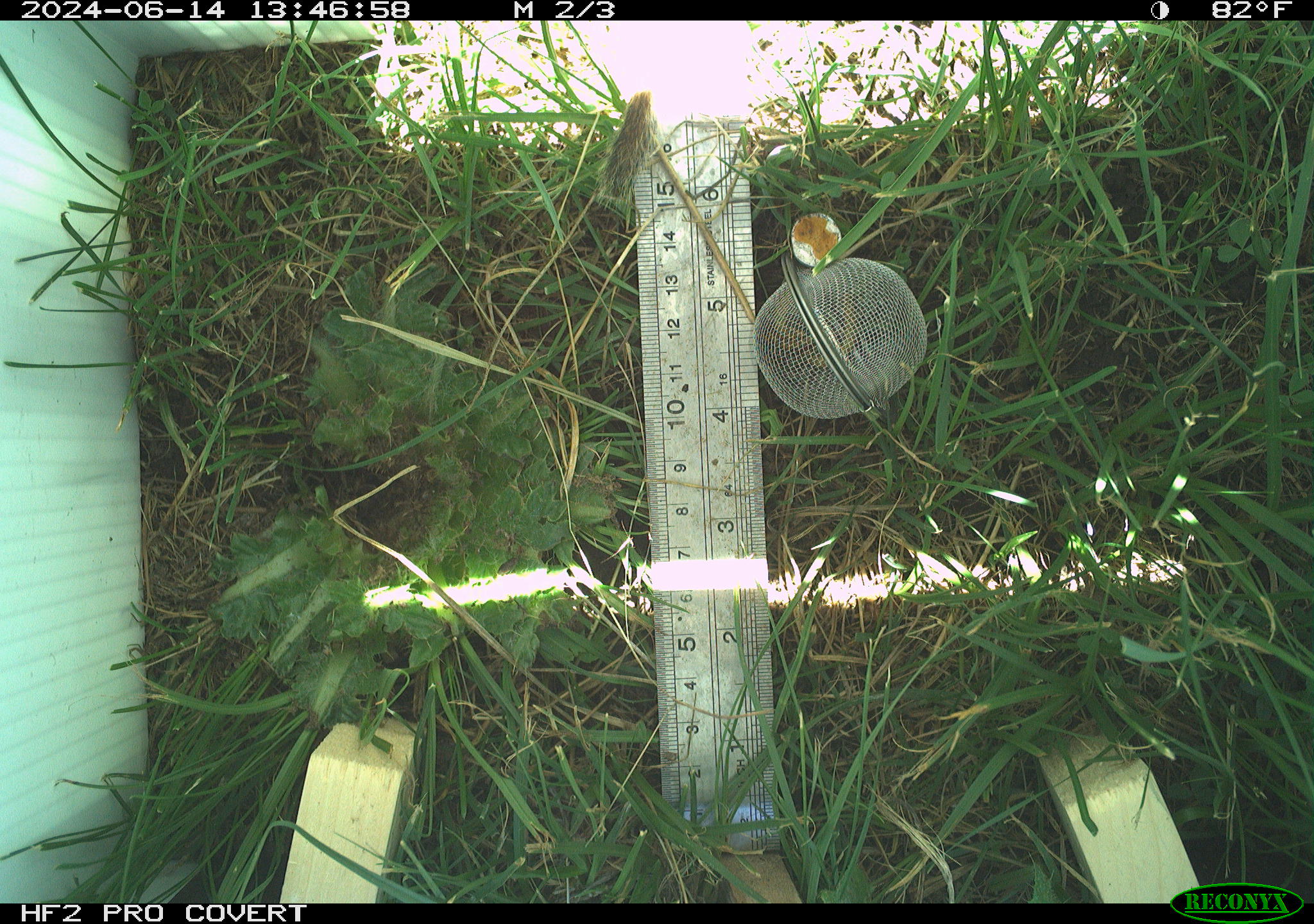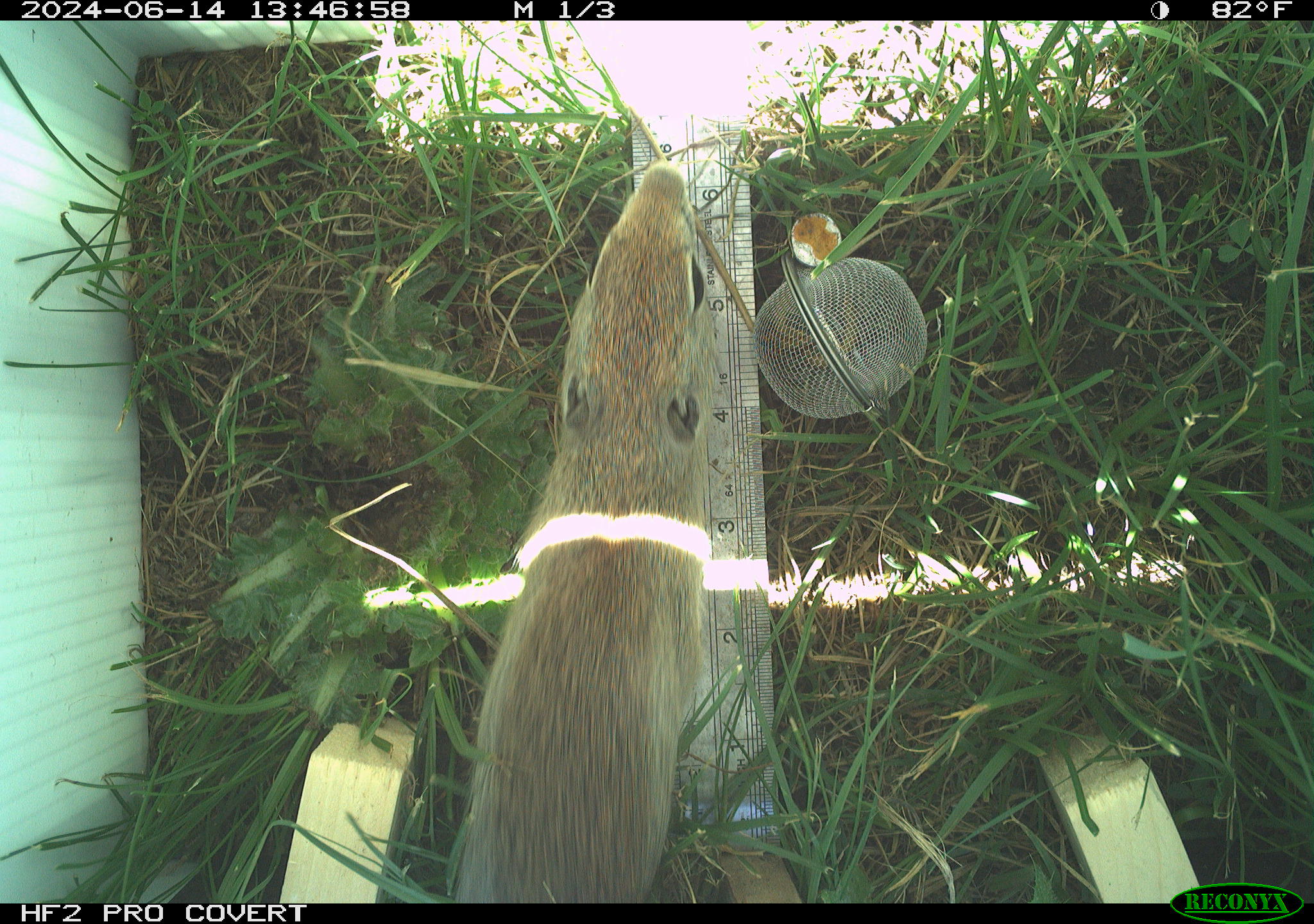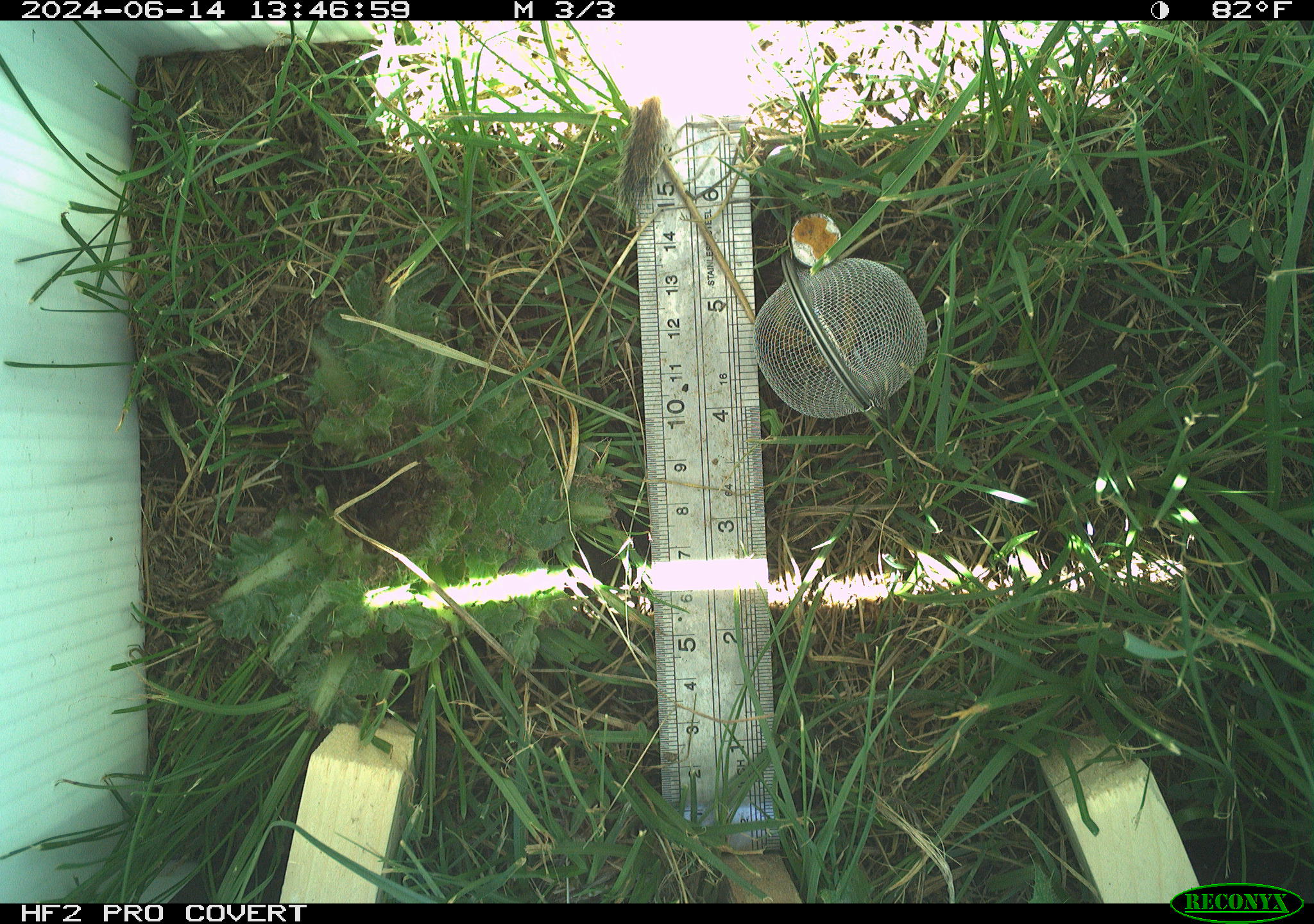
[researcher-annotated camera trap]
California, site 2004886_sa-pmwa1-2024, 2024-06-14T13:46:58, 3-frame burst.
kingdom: Animalia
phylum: Chordata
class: Mammalia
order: Rodentia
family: Sciuridae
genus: Urocitellus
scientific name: Urocitellus beldingi beldingi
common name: belding's ground squirrel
Belding's ground squirrel (Urocitellus beldingi beldingi).